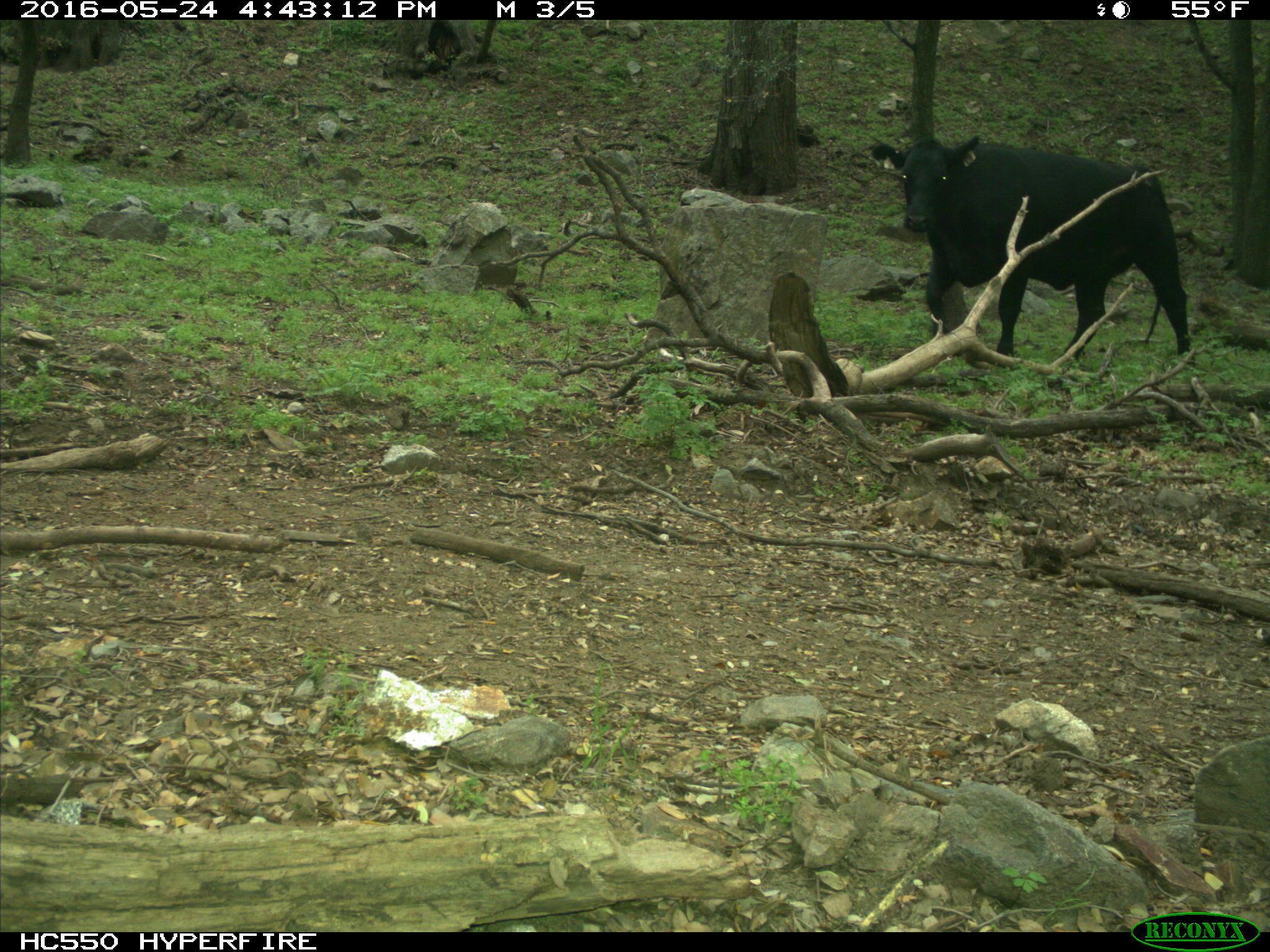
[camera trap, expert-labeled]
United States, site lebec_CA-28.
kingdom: Animalia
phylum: Chordata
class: Mammalia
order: Artiodactyla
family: Bovidae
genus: Bos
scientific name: Bos taurus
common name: domestic cow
Bos taurus (domestic cow).